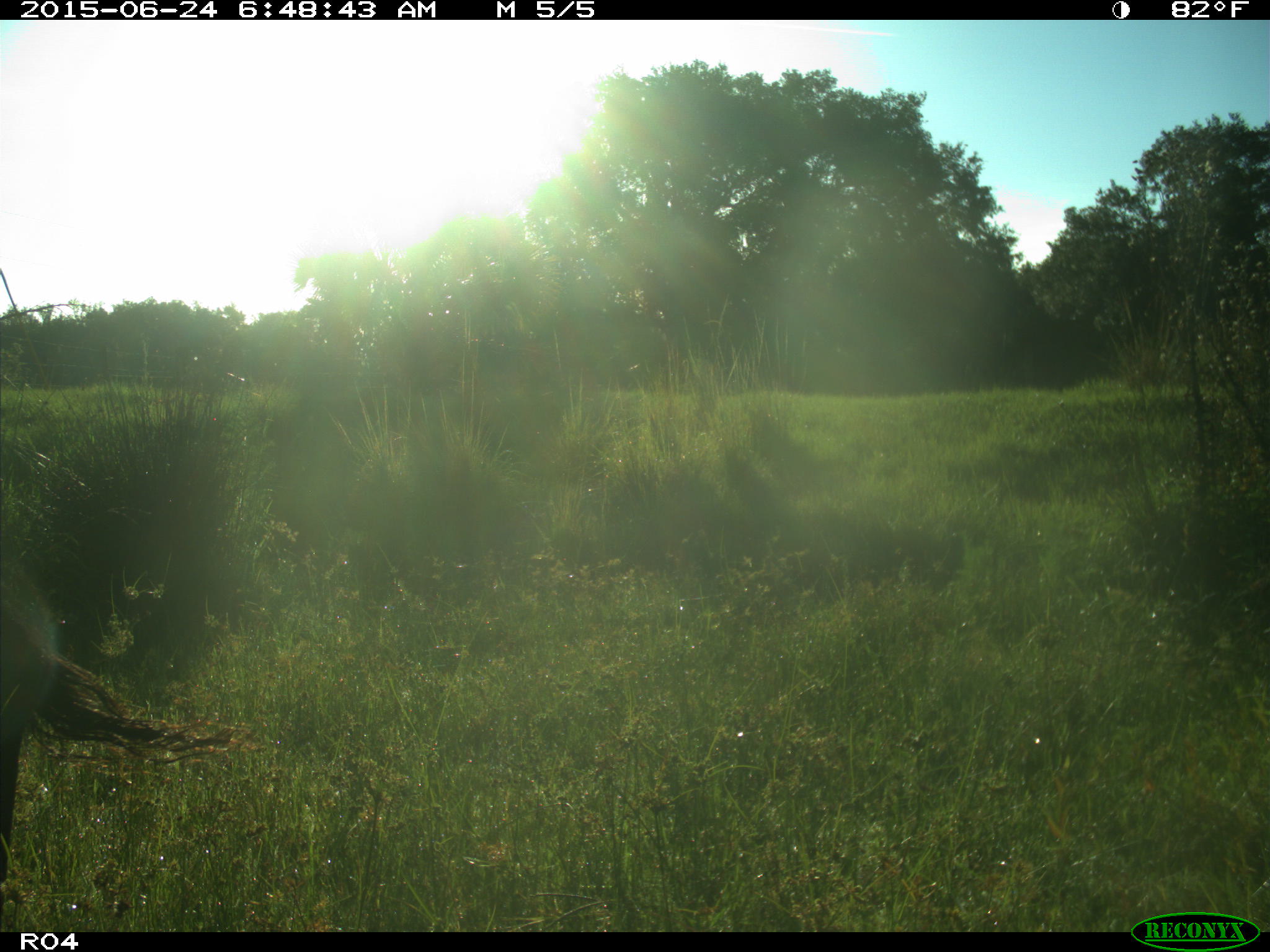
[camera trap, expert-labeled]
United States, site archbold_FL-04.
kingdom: Animalia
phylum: Chordata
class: Mammalia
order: Artiodactyla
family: Bovidae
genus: Bos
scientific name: Bos taurus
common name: domestic cow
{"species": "Bos taurus (domestic cow)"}